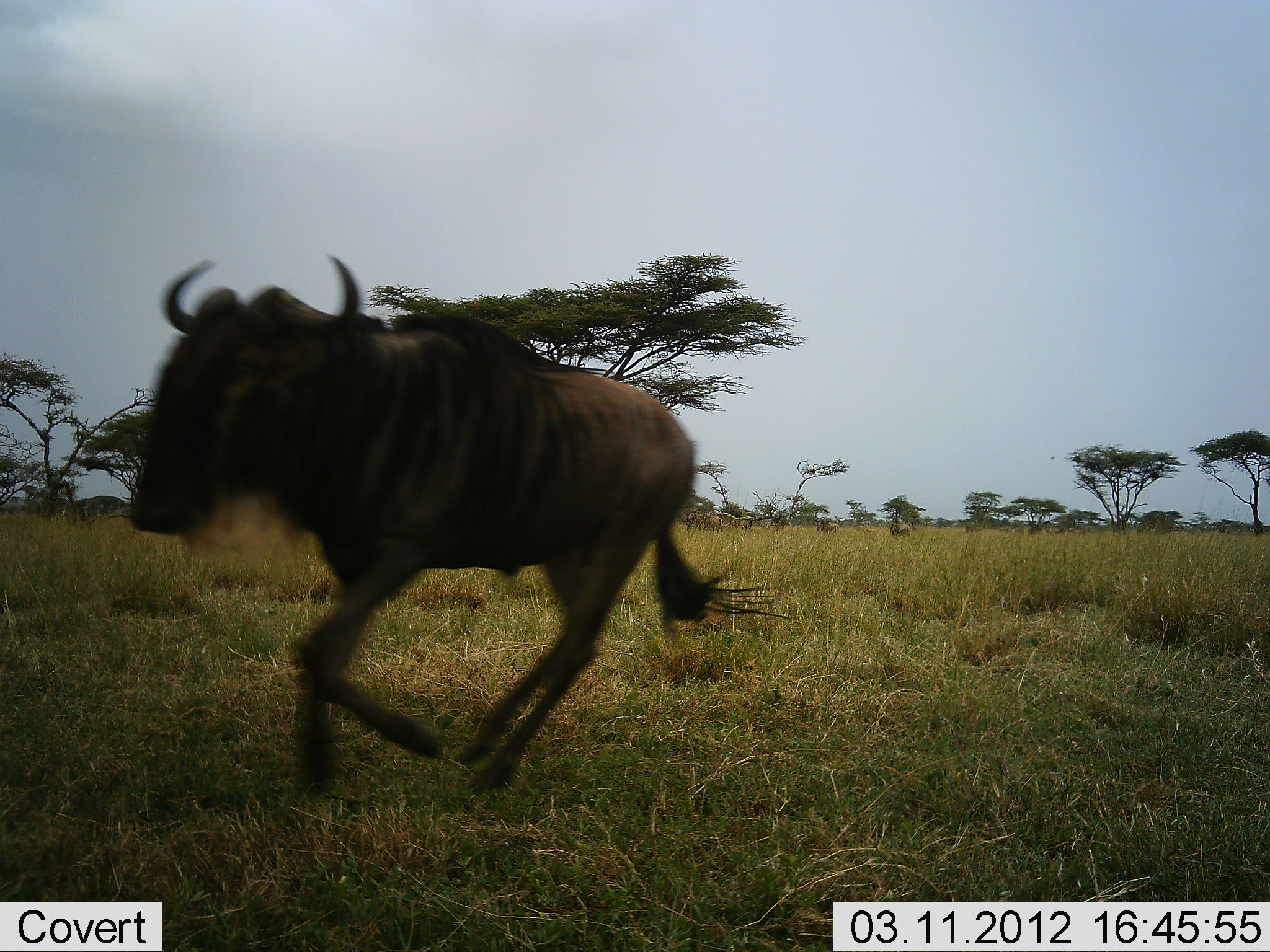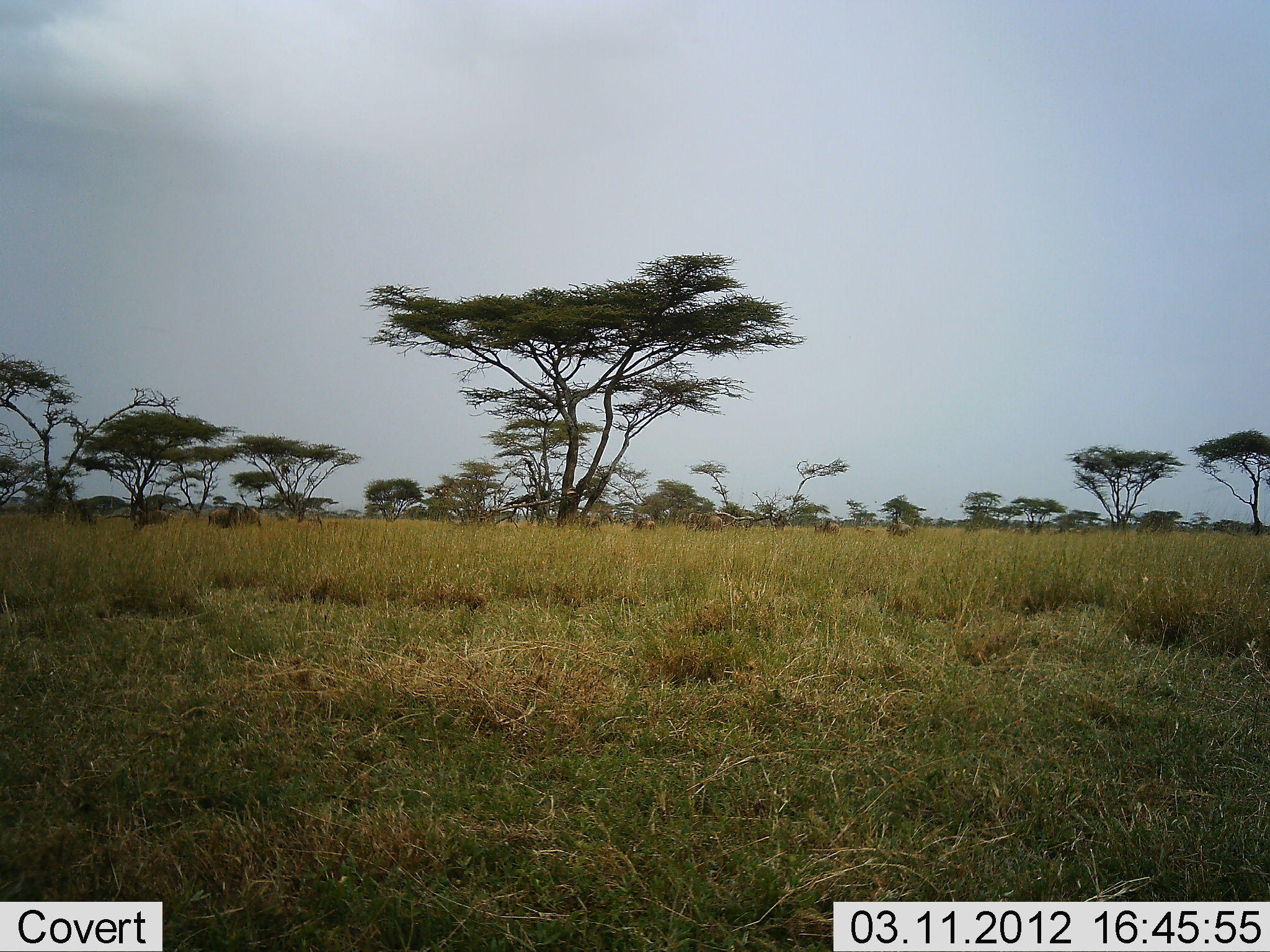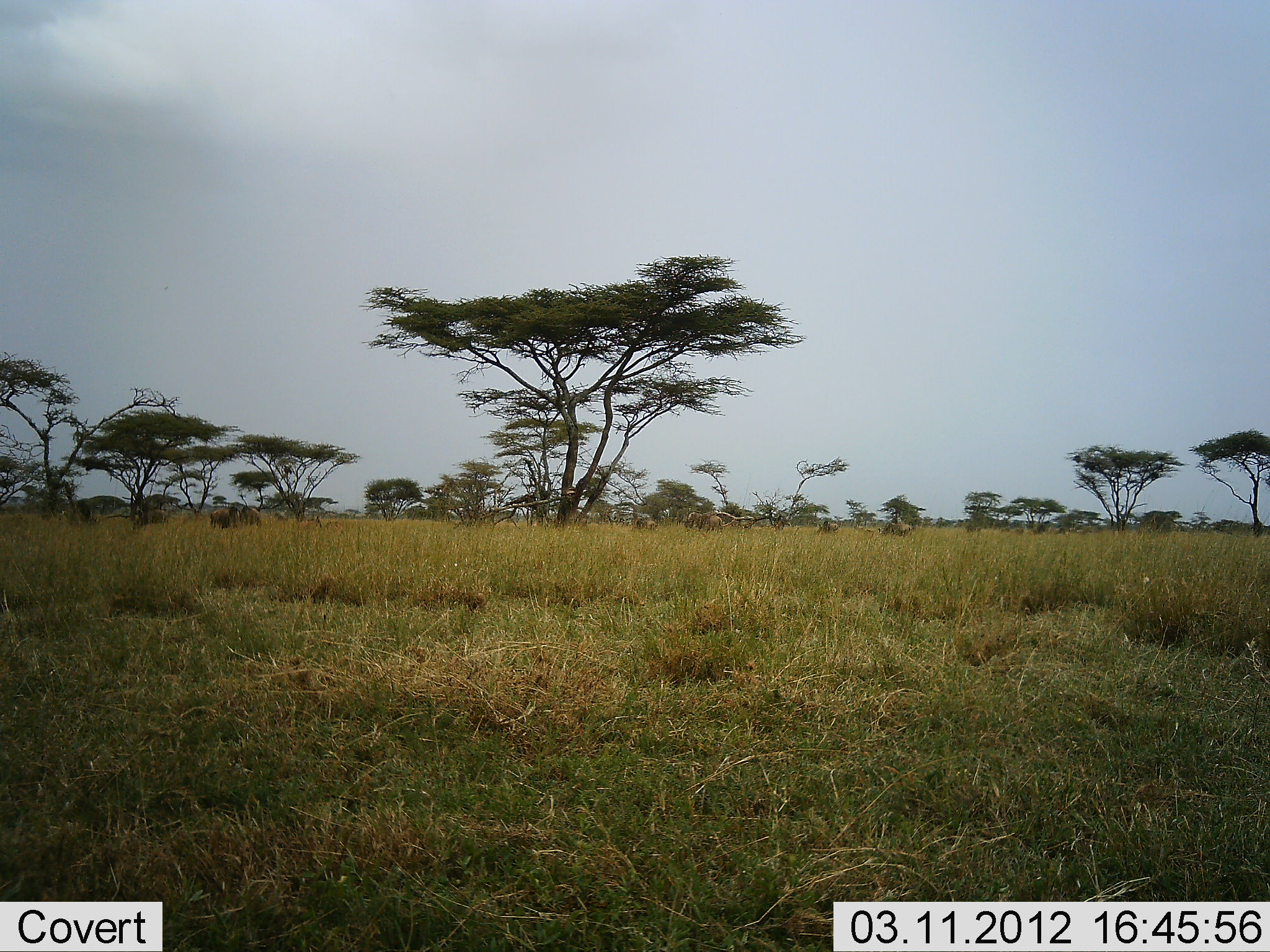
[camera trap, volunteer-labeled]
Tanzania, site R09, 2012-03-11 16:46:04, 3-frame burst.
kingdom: Animalia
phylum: Chordata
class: Mammalia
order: Artiodactyla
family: Bovidae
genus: Connochaetes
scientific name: Connochaetes taurinus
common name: blue wildebeest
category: wildebeest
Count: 1.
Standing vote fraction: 12%.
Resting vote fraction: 0%.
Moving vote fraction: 96%.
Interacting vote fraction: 0%.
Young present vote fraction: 0%.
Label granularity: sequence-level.